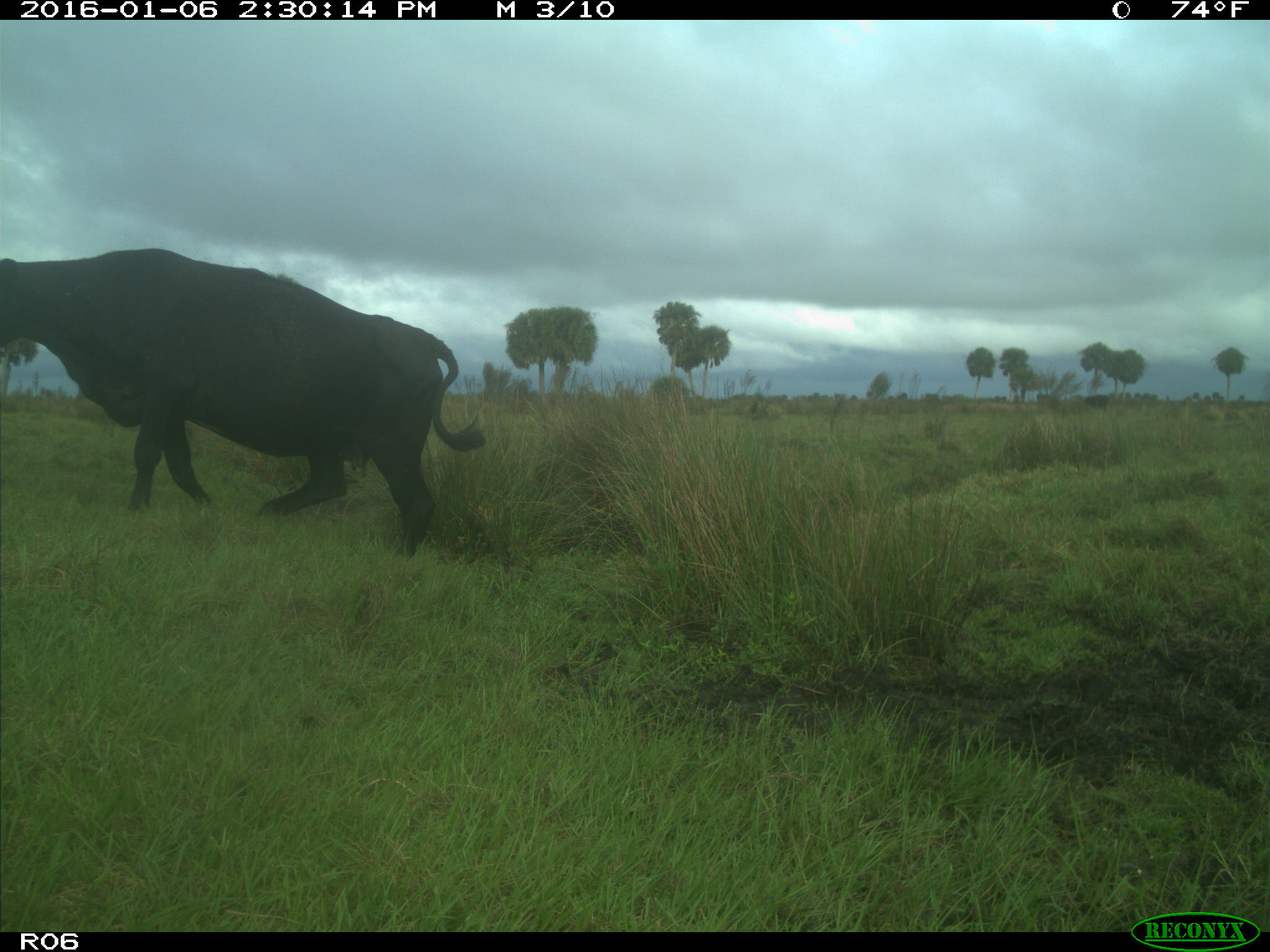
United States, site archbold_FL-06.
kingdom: Animalia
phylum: Chordata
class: Mammalia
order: Artiodactyla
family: Bovidae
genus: Bos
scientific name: Bos taurus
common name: domestic cow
Bos taurus (domestic cow).